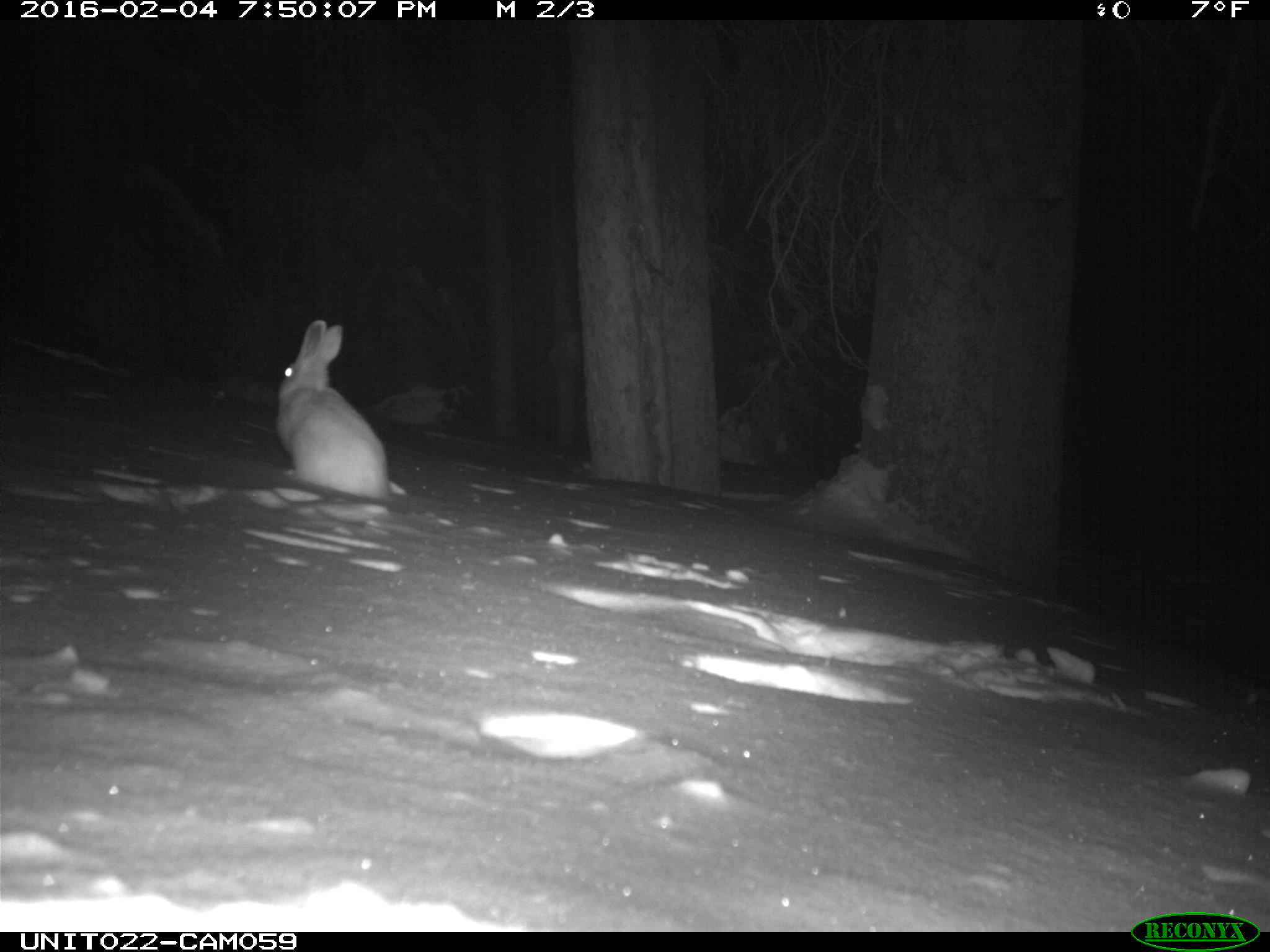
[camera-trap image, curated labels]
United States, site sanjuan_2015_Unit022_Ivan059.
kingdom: Animalia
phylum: Chordata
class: Mammalia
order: Lagomorpha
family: Leporidae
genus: Lepus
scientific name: Lepus americanus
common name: snowshoe hare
Lepus americanus (snowshoe hare).